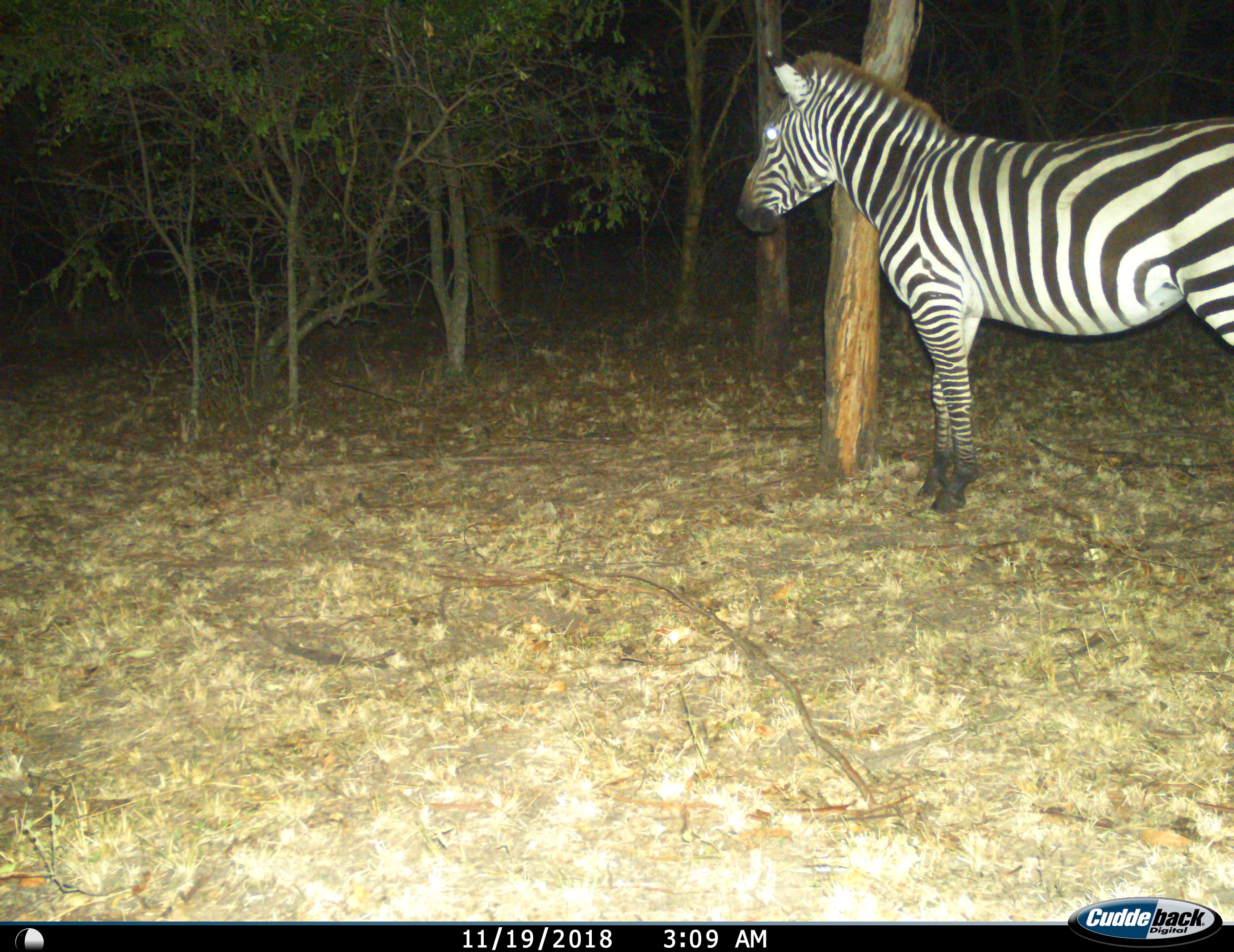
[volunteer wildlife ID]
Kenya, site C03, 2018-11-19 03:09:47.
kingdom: Animalia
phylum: Chordata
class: Mammalia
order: Perissodactyla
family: Equidae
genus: Equus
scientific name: Equus quagga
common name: plains zebra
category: zebra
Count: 1.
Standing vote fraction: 100%.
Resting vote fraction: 10%.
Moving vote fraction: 0%.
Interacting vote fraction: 0%.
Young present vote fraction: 0%.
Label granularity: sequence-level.